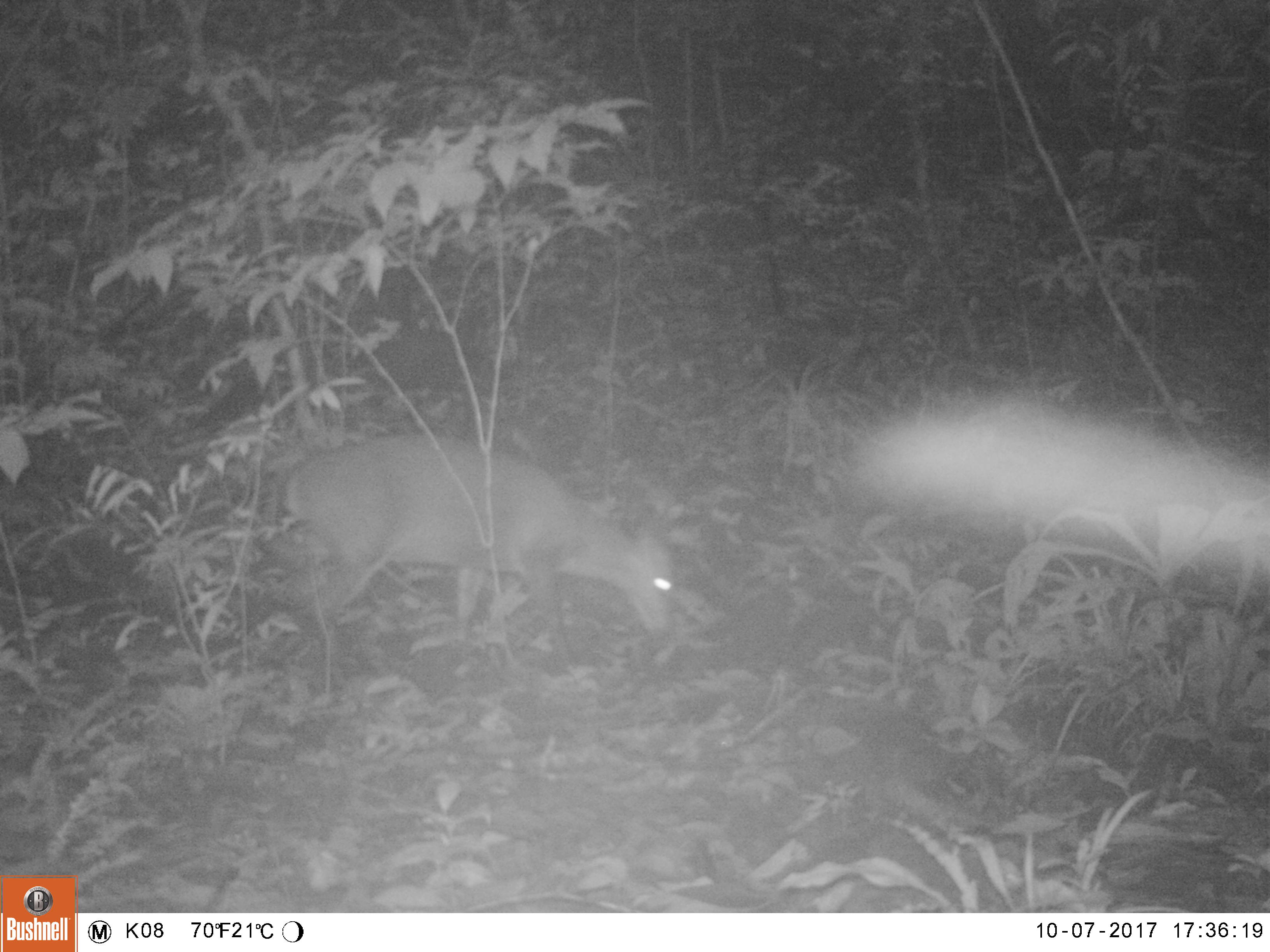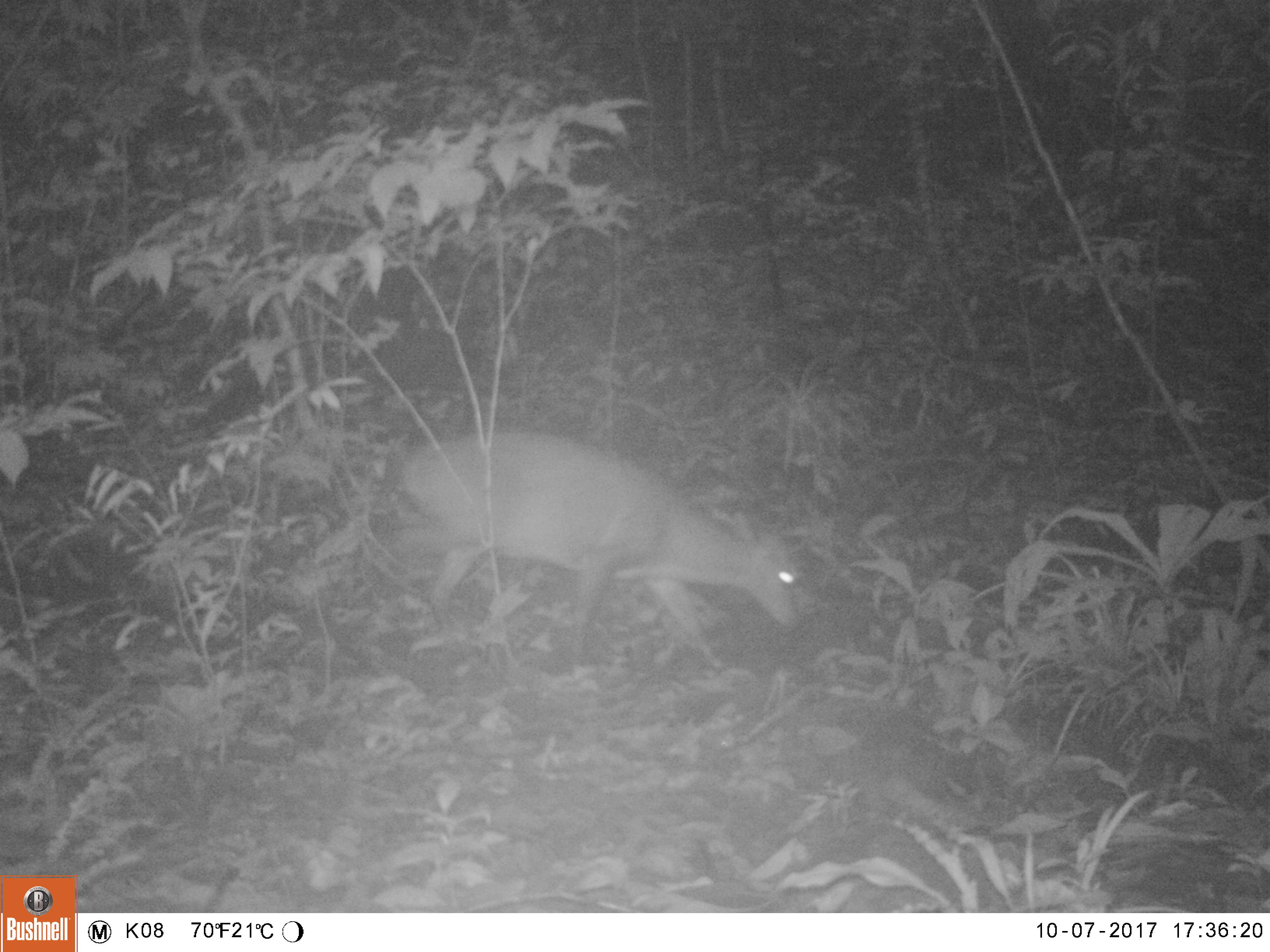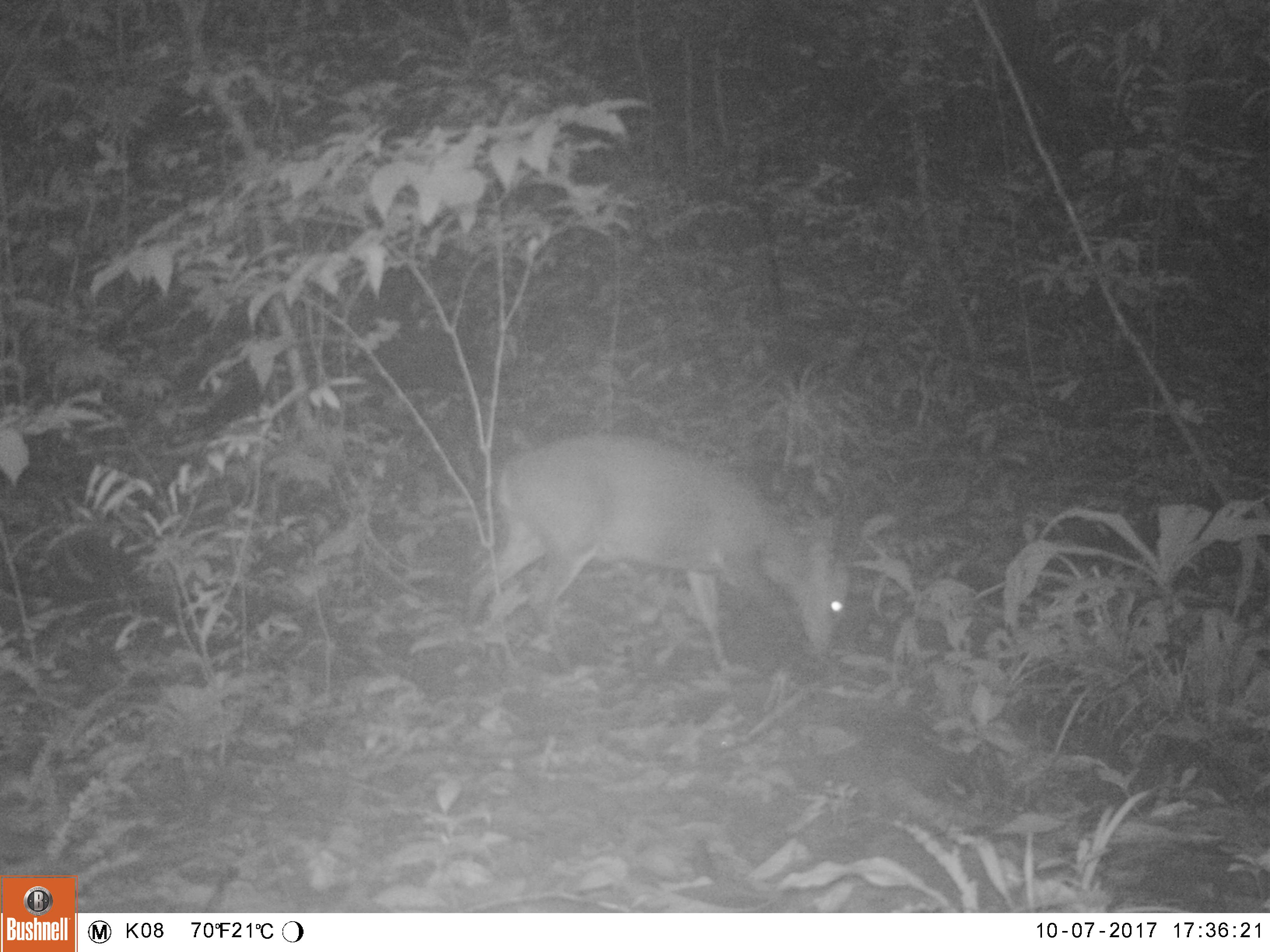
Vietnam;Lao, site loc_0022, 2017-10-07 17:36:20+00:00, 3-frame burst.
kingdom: Animalia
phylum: Chordata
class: Mammalia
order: Artiodactyla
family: Cervidae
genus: Muntiacus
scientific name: Muntiacus vuquangensis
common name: large-antlered muntjac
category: large antlered muntjac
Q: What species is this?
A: Large antlered muntjac (large-antlered muntjac) (Muntiacus vuquangensis).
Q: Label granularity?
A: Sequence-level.